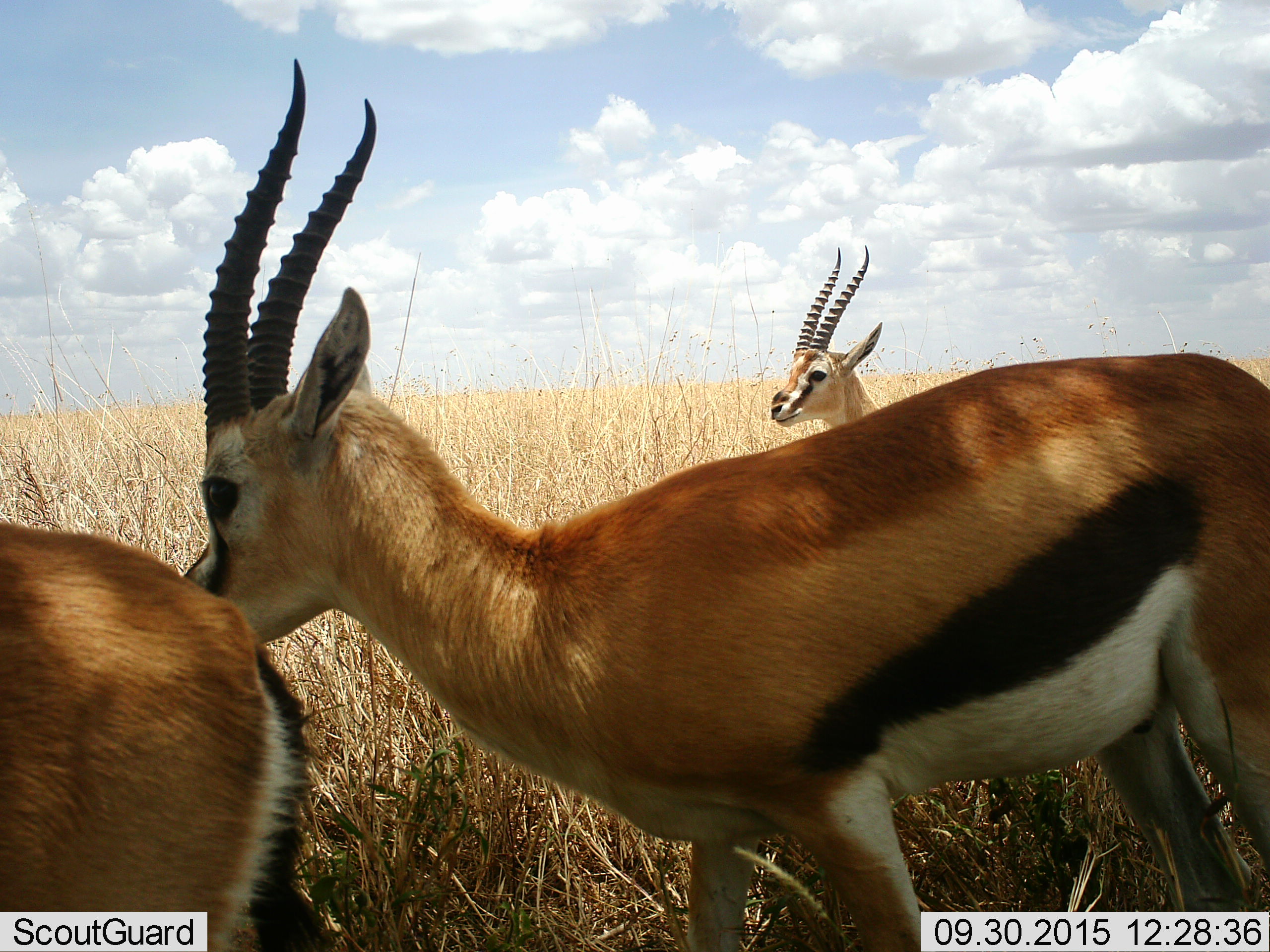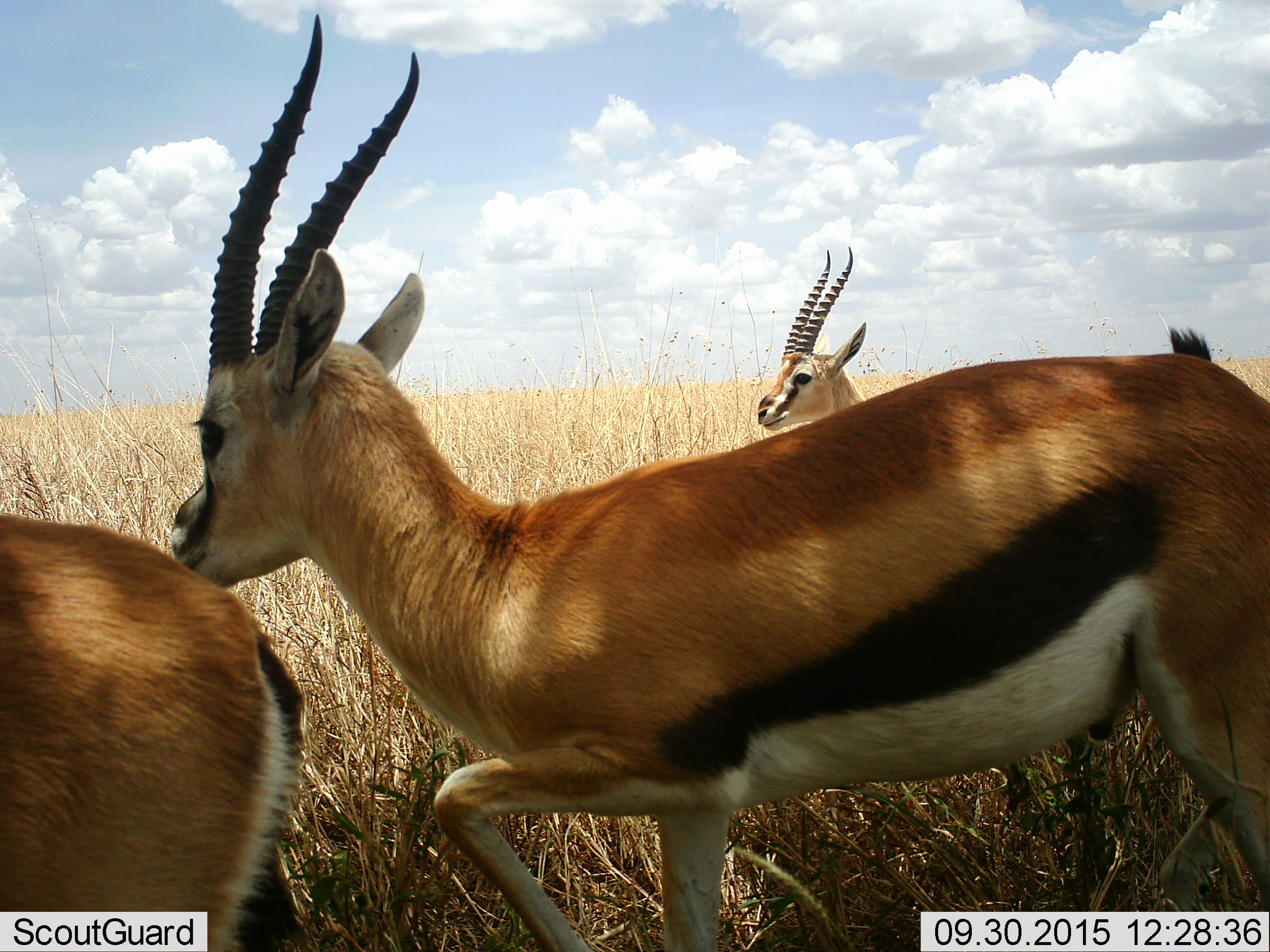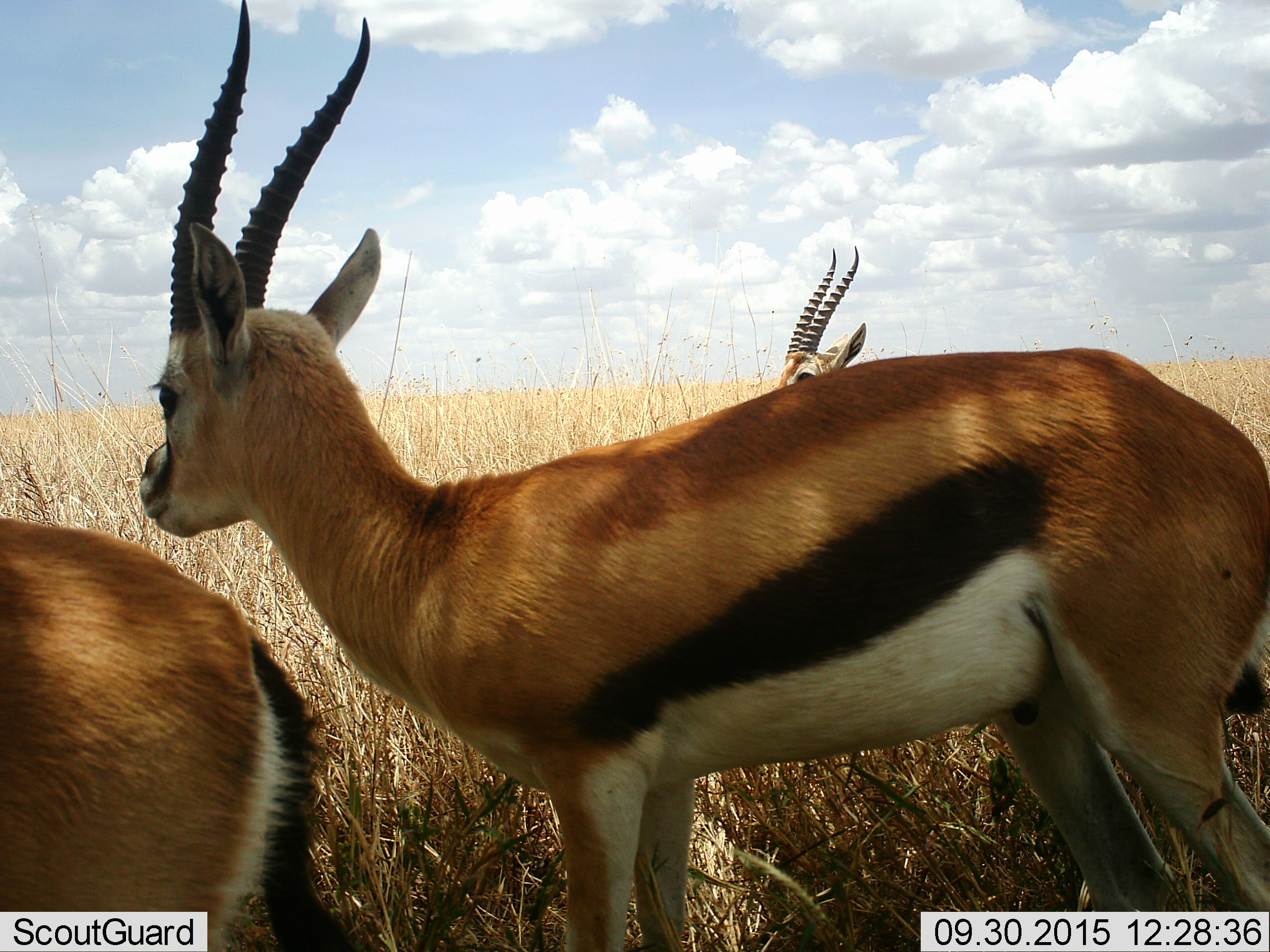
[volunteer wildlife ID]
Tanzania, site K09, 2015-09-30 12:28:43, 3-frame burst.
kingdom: Animalia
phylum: Chordata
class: Mammalia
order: Artiodactyla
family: Bovidae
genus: Eudorcas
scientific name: Eudorcas thomsonii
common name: thomson's gazelle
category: gazellethomsons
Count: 3.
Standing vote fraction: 100%.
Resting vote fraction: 0%.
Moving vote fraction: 38%.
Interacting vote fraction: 0%.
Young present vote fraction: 0%.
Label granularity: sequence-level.